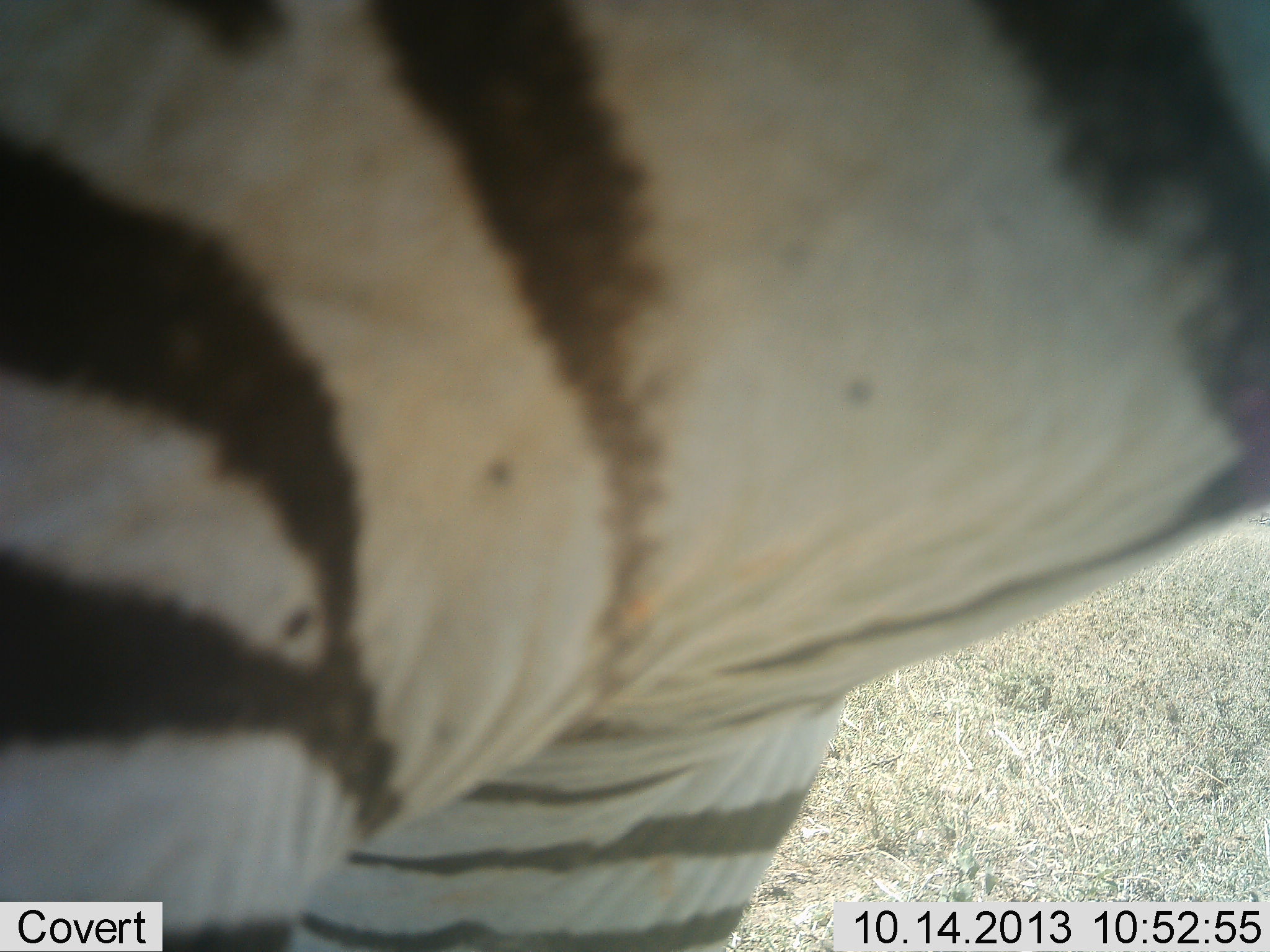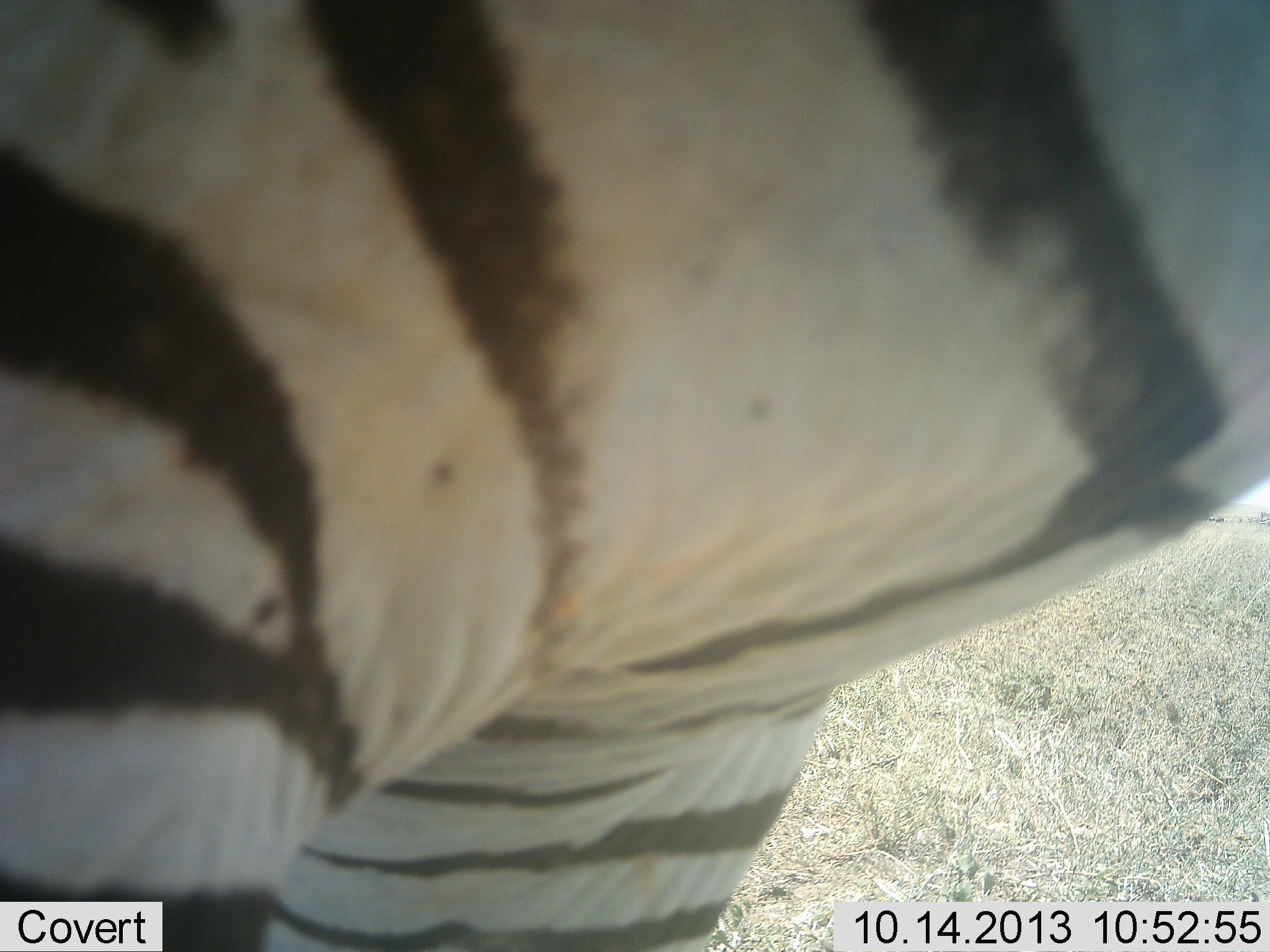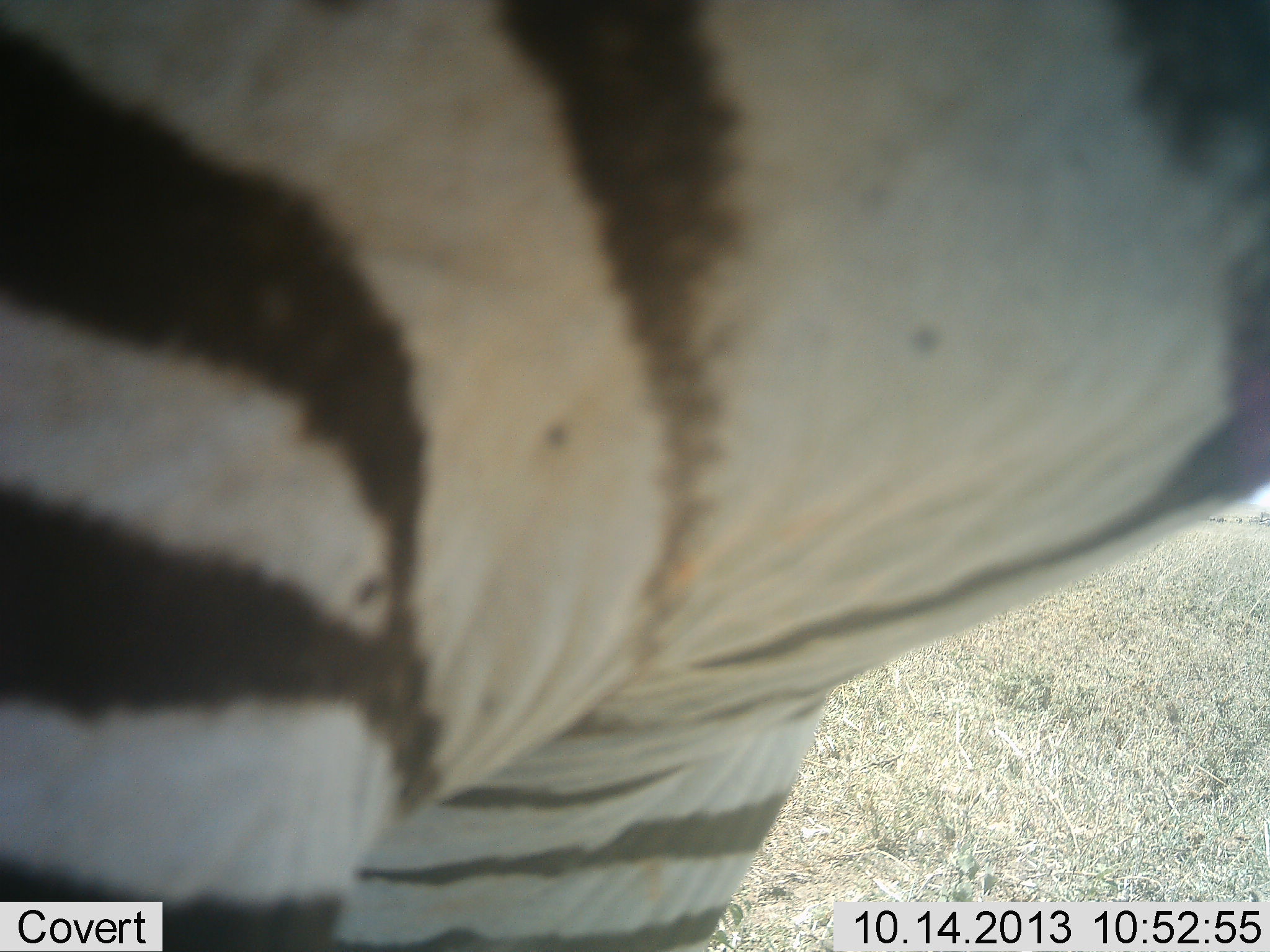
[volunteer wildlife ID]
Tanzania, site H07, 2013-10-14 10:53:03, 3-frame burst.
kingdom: Animalia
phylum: Chordata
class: Mammalia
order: Perissodactyla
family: Equidae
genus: Equus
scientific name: Equus quagga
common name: plains zebra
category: zebra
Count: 1.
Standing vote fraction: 86%.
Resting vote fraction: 0%.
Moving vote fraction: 18%.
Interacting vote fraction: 4%.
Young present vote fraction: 0%.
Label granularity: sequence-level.